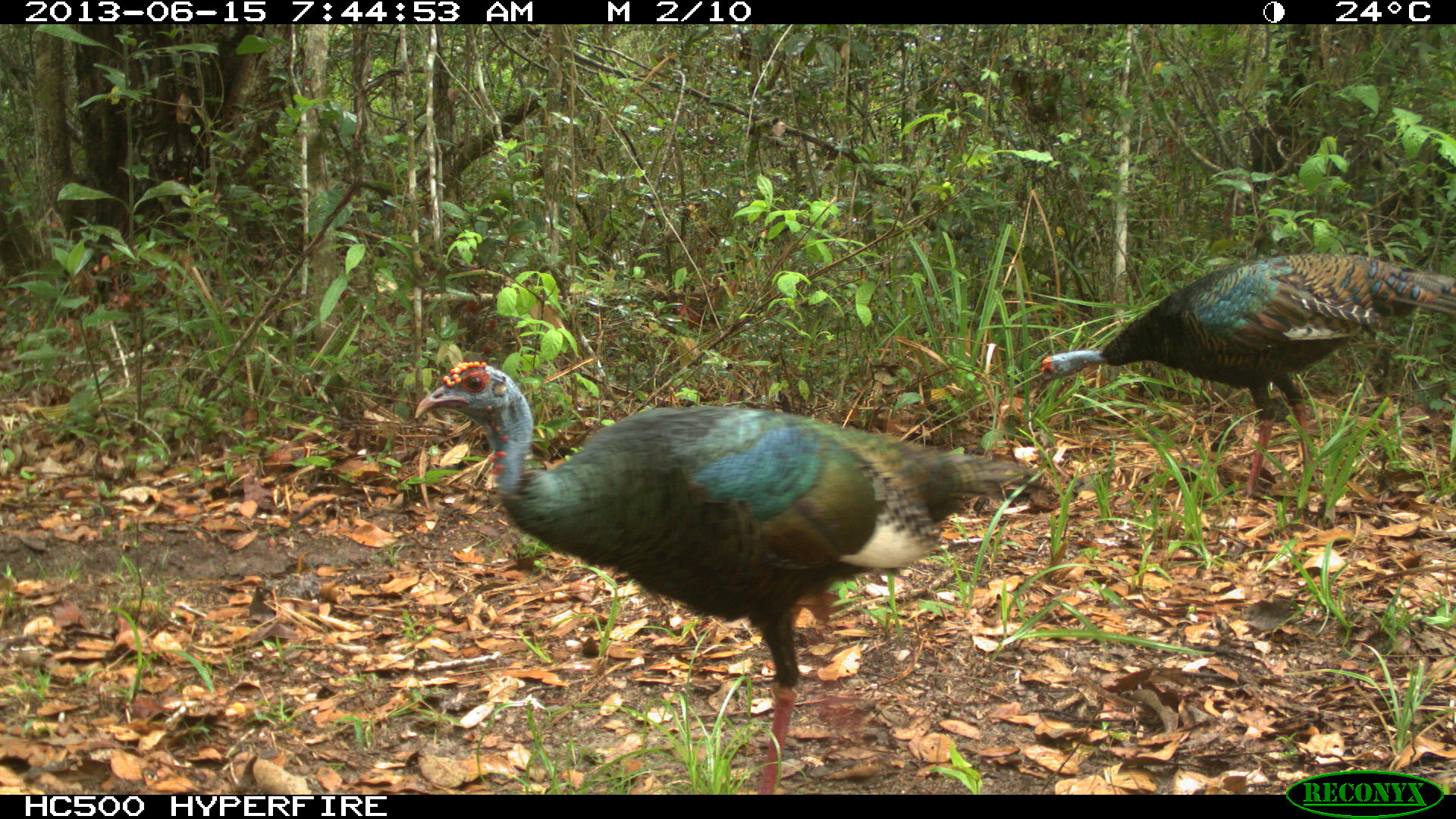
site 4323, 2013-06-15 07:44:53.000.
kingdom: Animalia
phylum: Chordata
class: Aves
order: Galliformes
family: Phasianidae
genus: Meleagris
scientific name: Meleagris ocellata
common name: ocellated turkey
Meleagris ocellata (ocellated turkey), count 2.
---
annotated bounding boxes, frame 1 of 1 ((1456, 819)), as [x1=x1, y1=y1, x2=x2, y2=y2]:
meleagris ocellata: [x1=414, y1=359, x2=1037, y2=793]; [x1=1036, y1=250, x2=1456, y2=500]